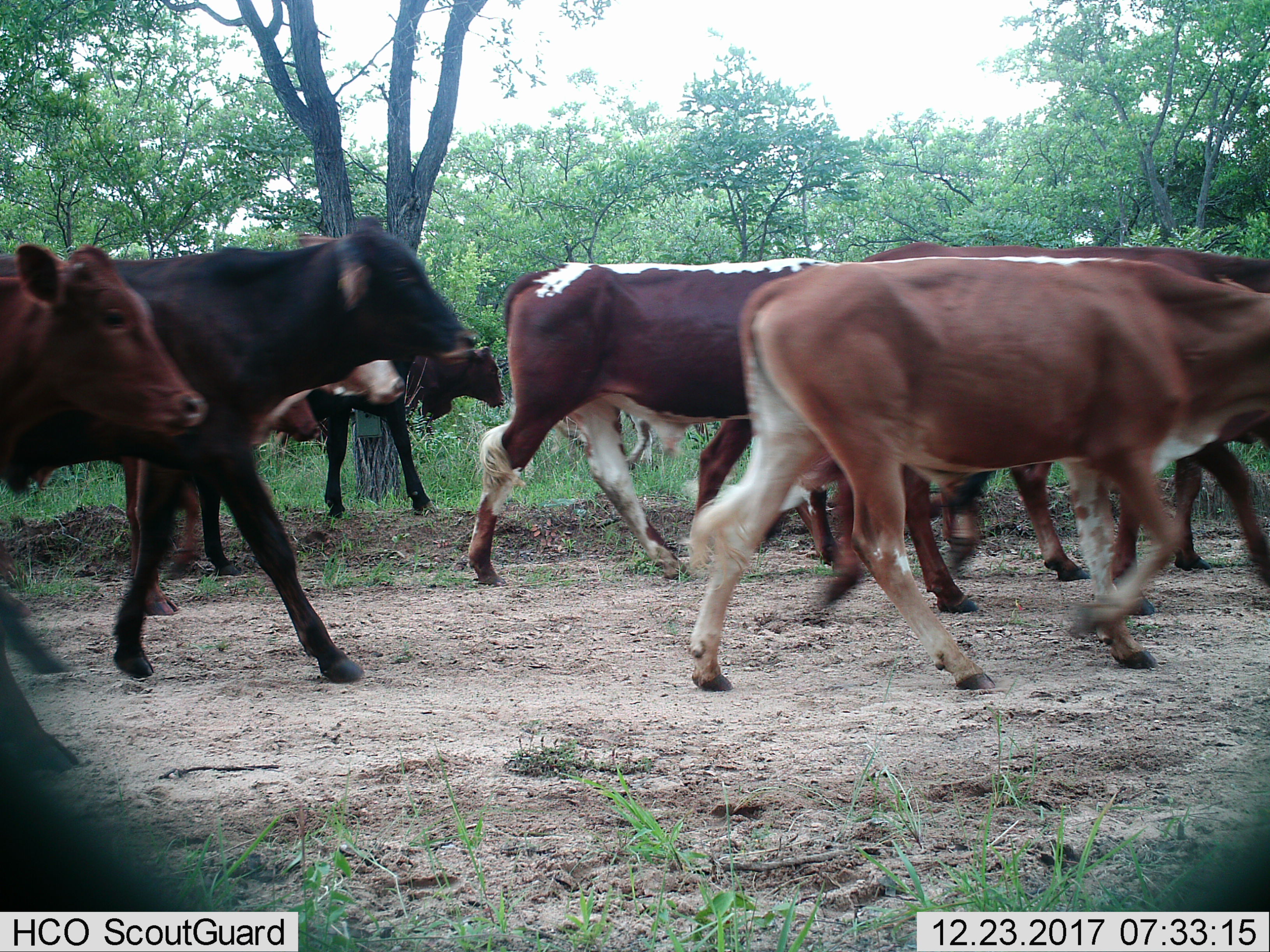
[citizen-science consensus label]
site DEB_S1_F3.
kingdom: Animalia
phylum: Chordata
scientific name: Vertebrata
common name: domestic animal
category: domesticanimal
Domesticanimal (domestic animal) (Vertebrata), count 10. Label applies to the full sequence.